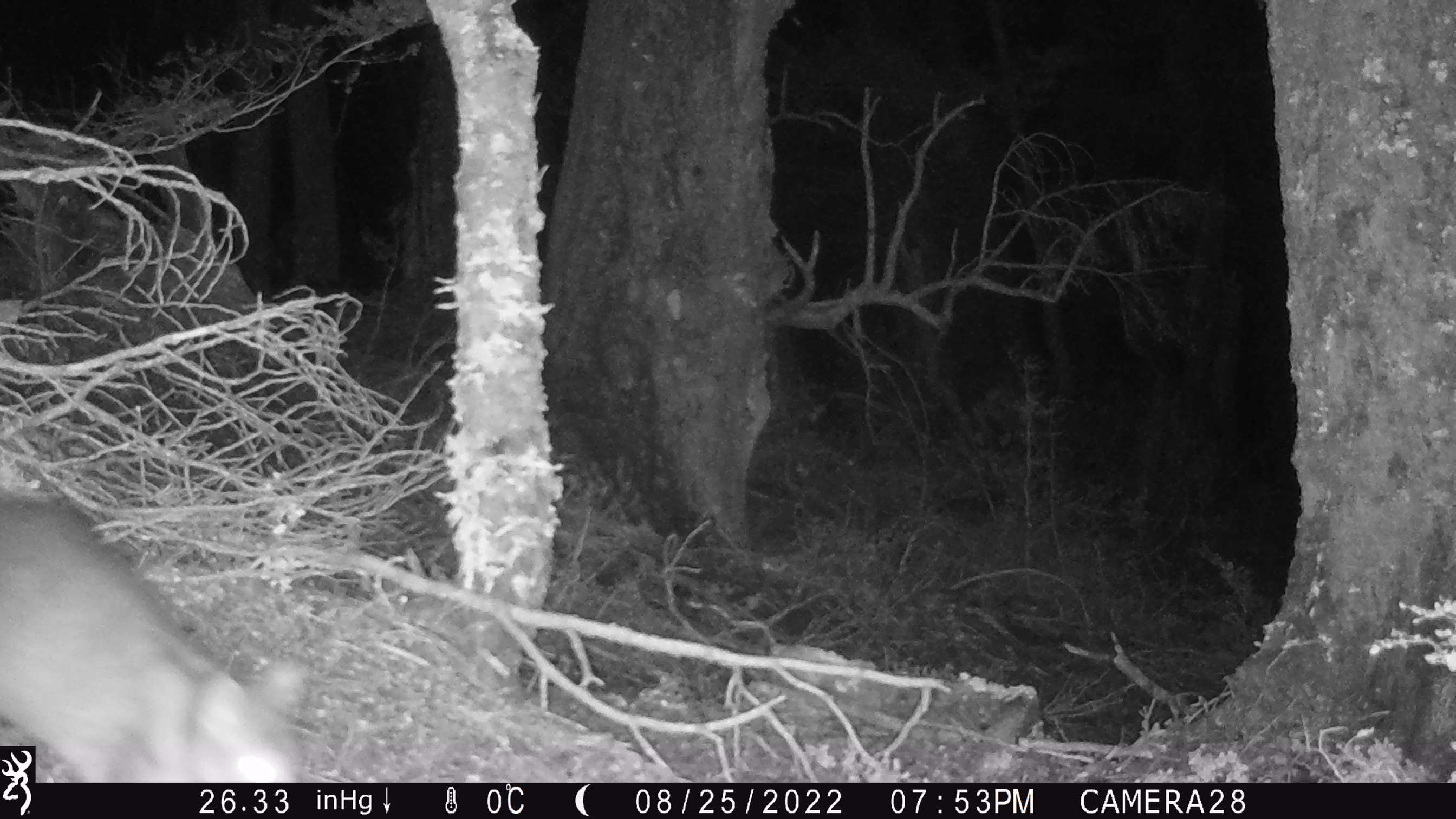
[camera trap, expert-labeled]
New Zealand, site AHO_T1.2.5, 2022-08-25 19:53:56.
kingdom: Animalia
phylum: Chordata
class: Mammalia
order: Diprotodontia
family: Phalangeridae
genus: Trichosurus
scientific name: Trichosurus vulpecula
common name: common brushtail possum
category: possum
Possum (common brushtail possum) (Trichosurus vulpecula).